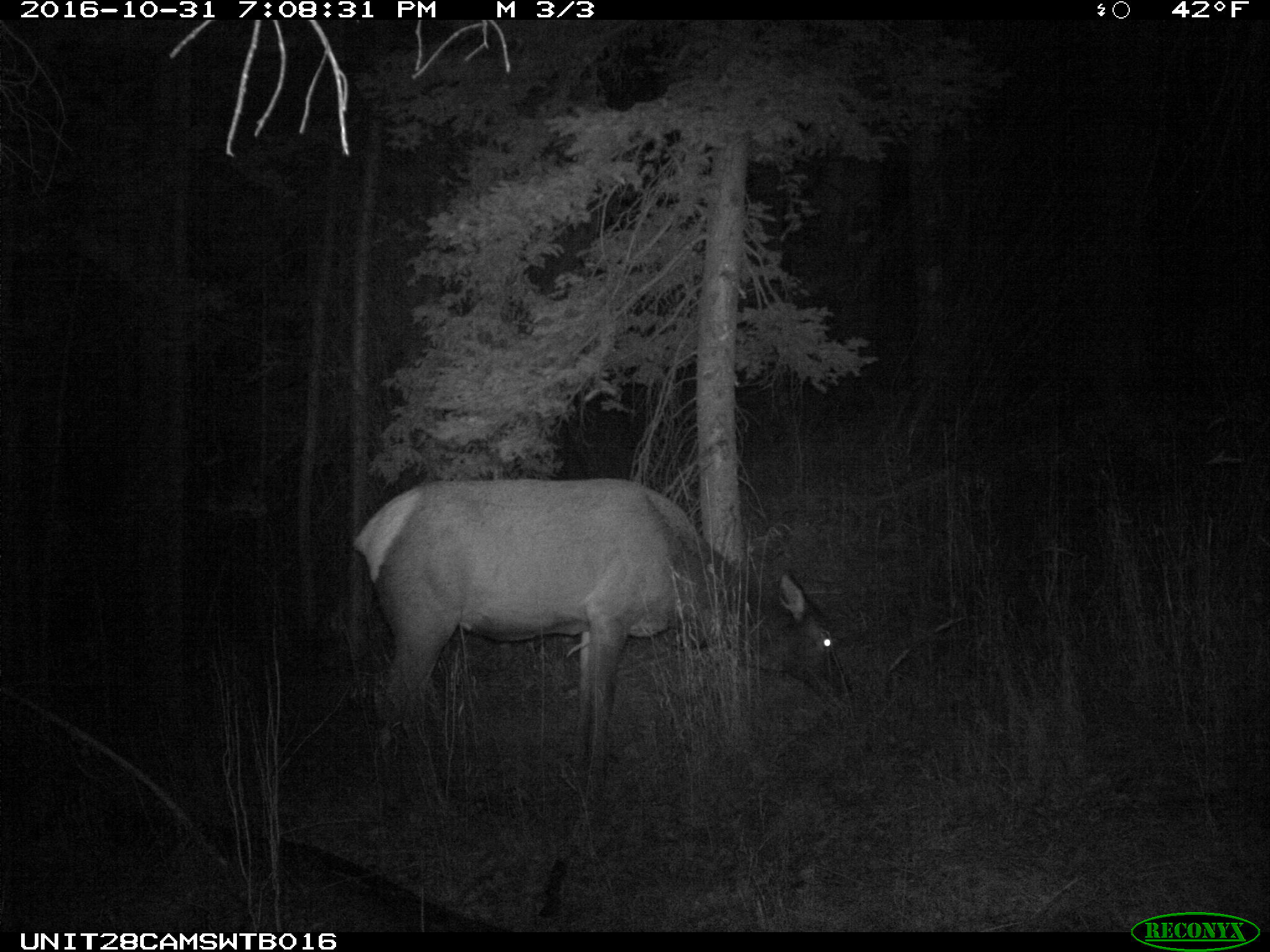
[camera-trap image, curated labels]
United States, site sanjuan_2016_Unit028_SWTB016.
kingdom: Animalia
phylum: Chordata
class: Mammalia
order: Artiodactyla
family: Cervidae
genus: Cervus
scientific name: Cervus elaphus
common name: red deer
Cervus elaphus (red deer).